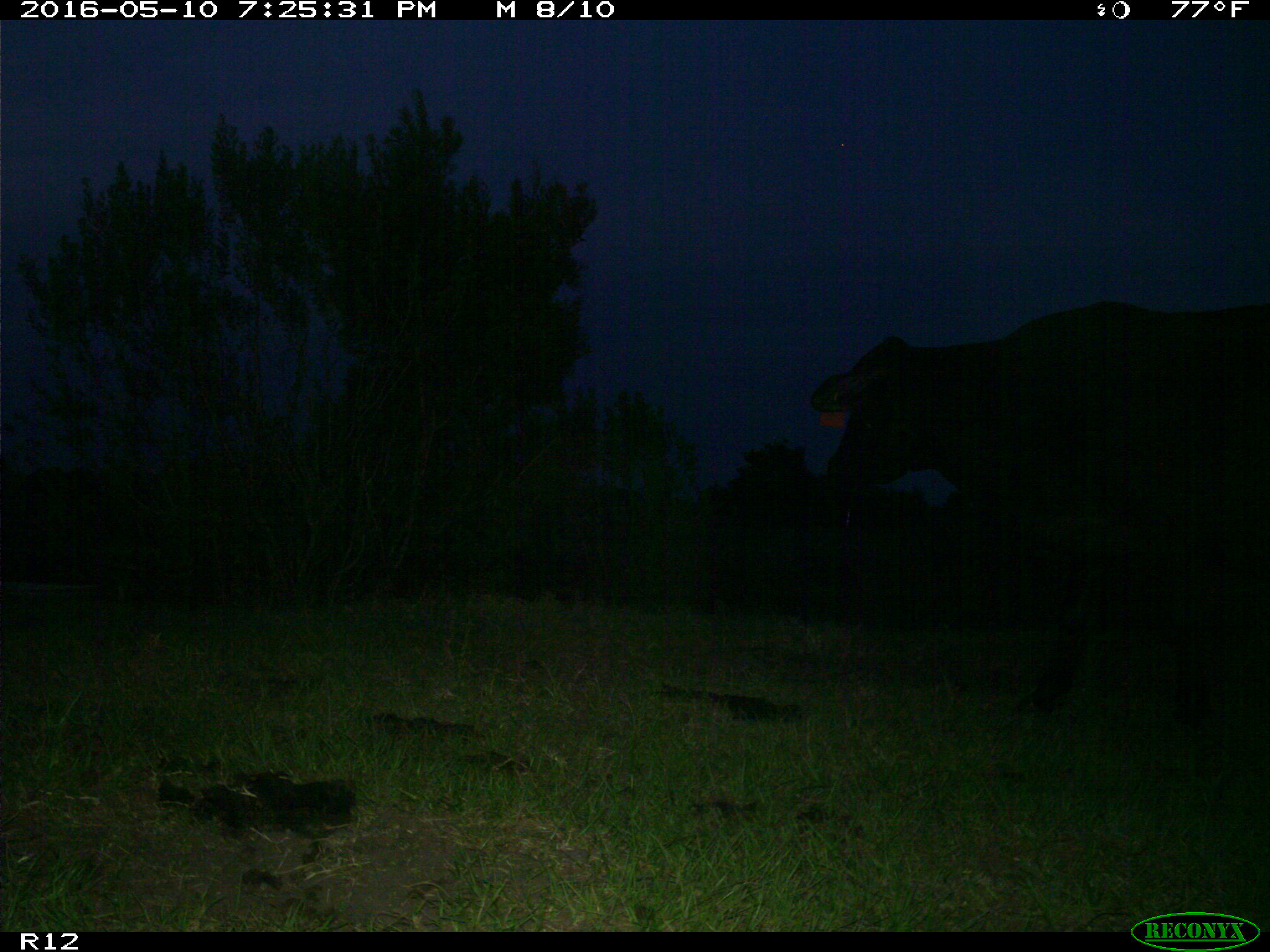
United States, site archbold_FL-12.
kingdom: Animalia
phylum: Chordata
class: Mammalia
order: Artiodactyla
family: Bovidae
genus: Bos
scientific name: Bos taurus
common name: domestic cow